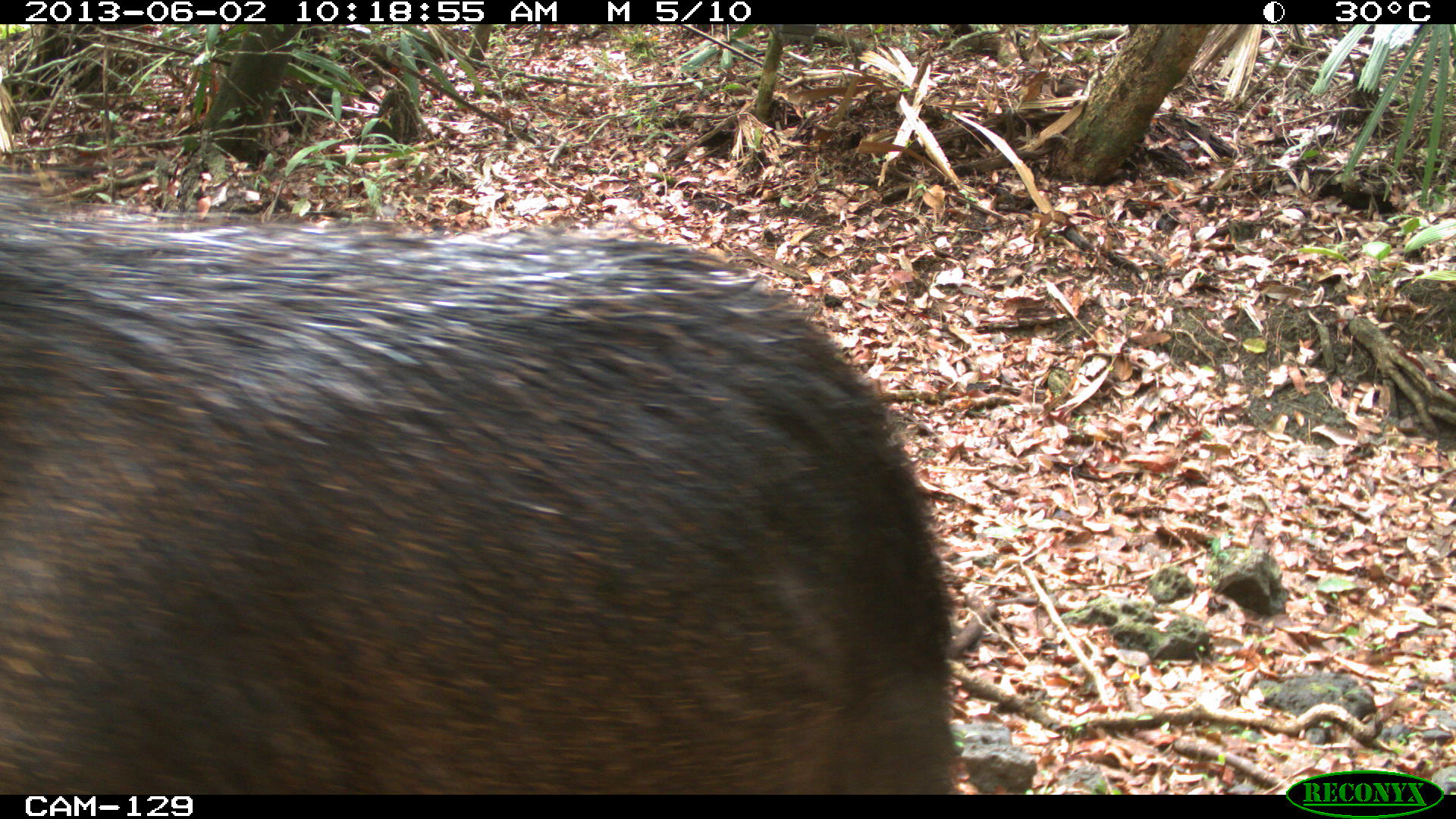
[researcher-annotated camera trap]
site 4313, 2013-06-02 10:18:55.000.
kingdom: Animalia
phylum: Chordata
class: Mammalia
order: Artiodactyla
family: Tayassuidae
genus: Tayassu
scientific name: Tayassu pecari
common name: white-lipped peccary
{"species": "Tayassu pecari (white-lipped peccary)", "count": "4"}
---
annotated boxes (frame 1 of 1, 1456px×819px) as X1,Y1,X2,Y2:
tayassu pecari: 1,204,965,790